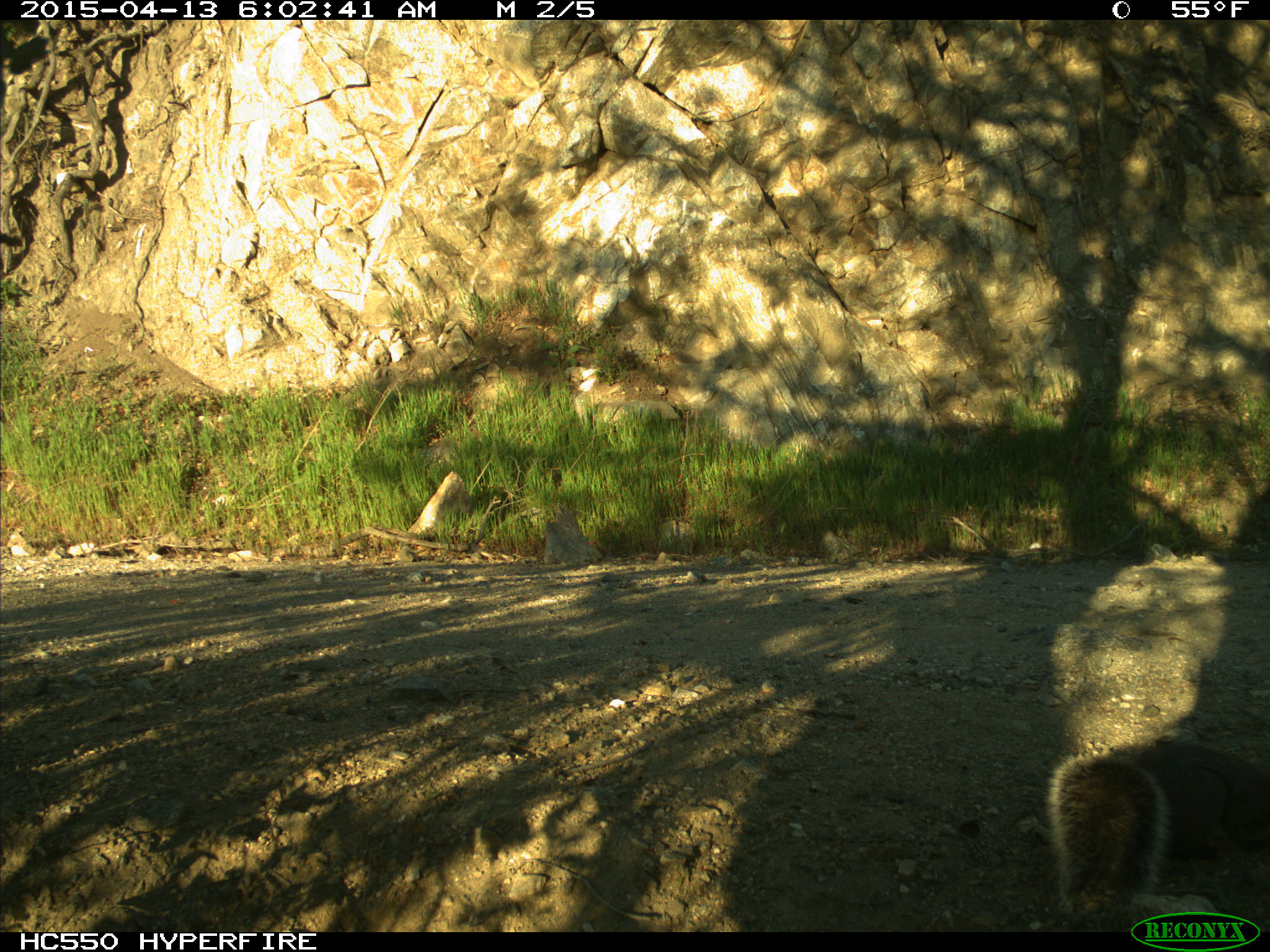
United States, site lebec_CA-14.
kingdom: Animalia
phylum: Chordata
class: Mammalia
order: Rodentia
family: Sciuridae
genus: Sciurus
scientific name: Sciurus carolinensis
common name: eastern gray squirrel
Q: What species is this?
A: Sciurus carolinensis (eastern gray squirrel).